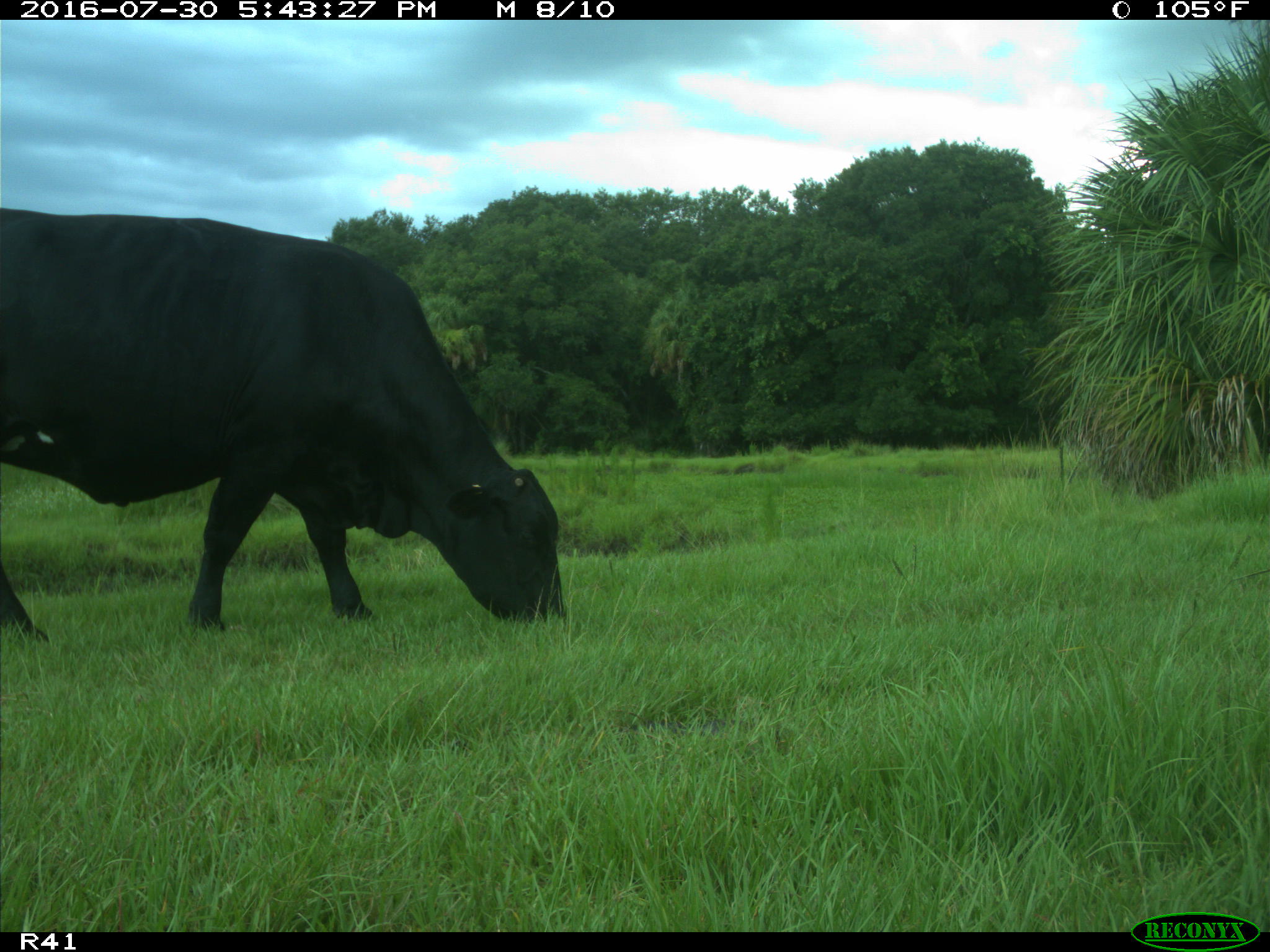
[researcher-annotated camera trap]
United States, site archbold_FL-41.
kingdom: Animalia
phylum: Chordata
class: Mammalia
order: Artiodactyla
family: Bovidae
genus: Bos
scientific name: Bos taurus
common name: domestic cow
Bos taurus (domestic cow).